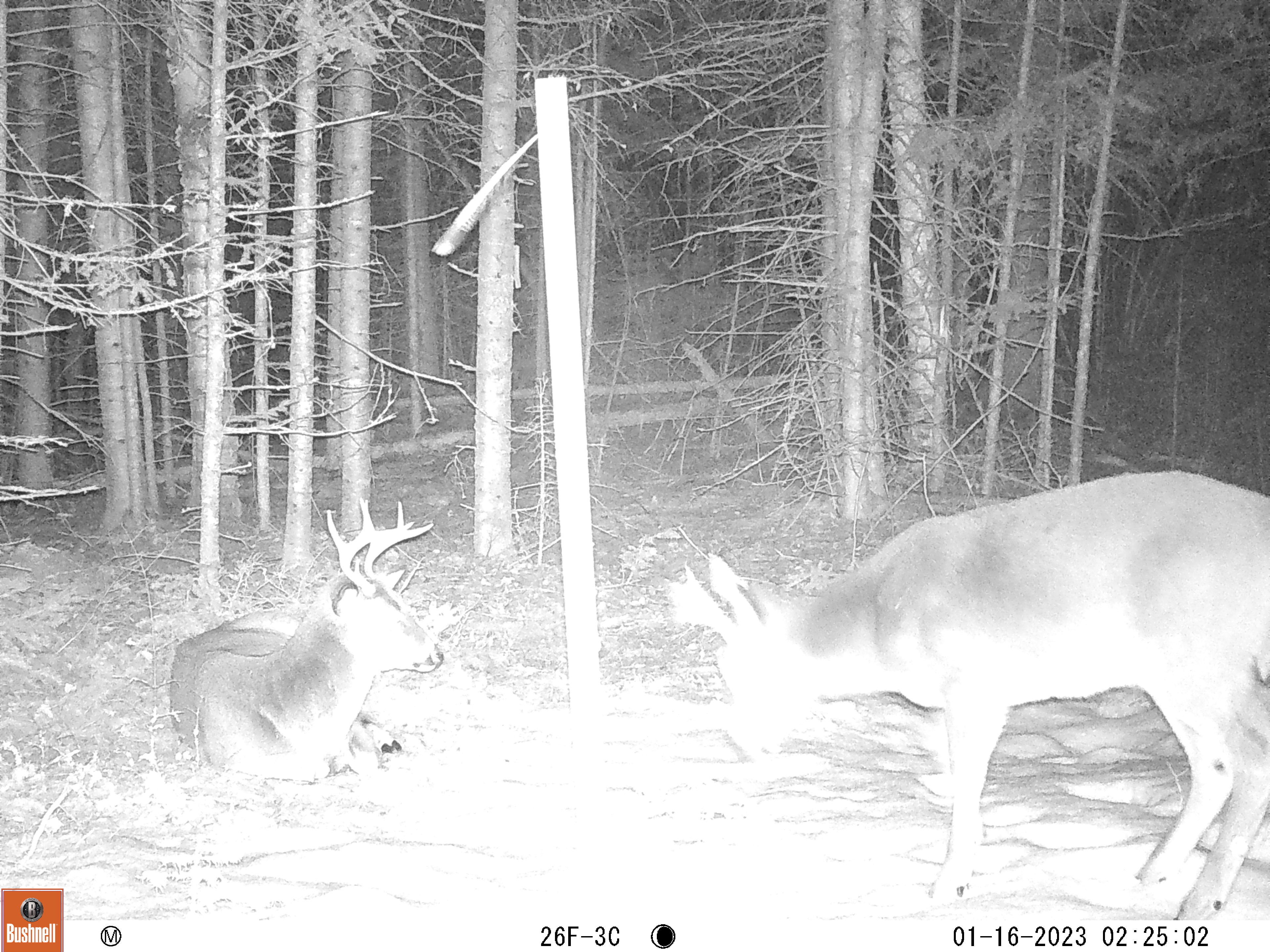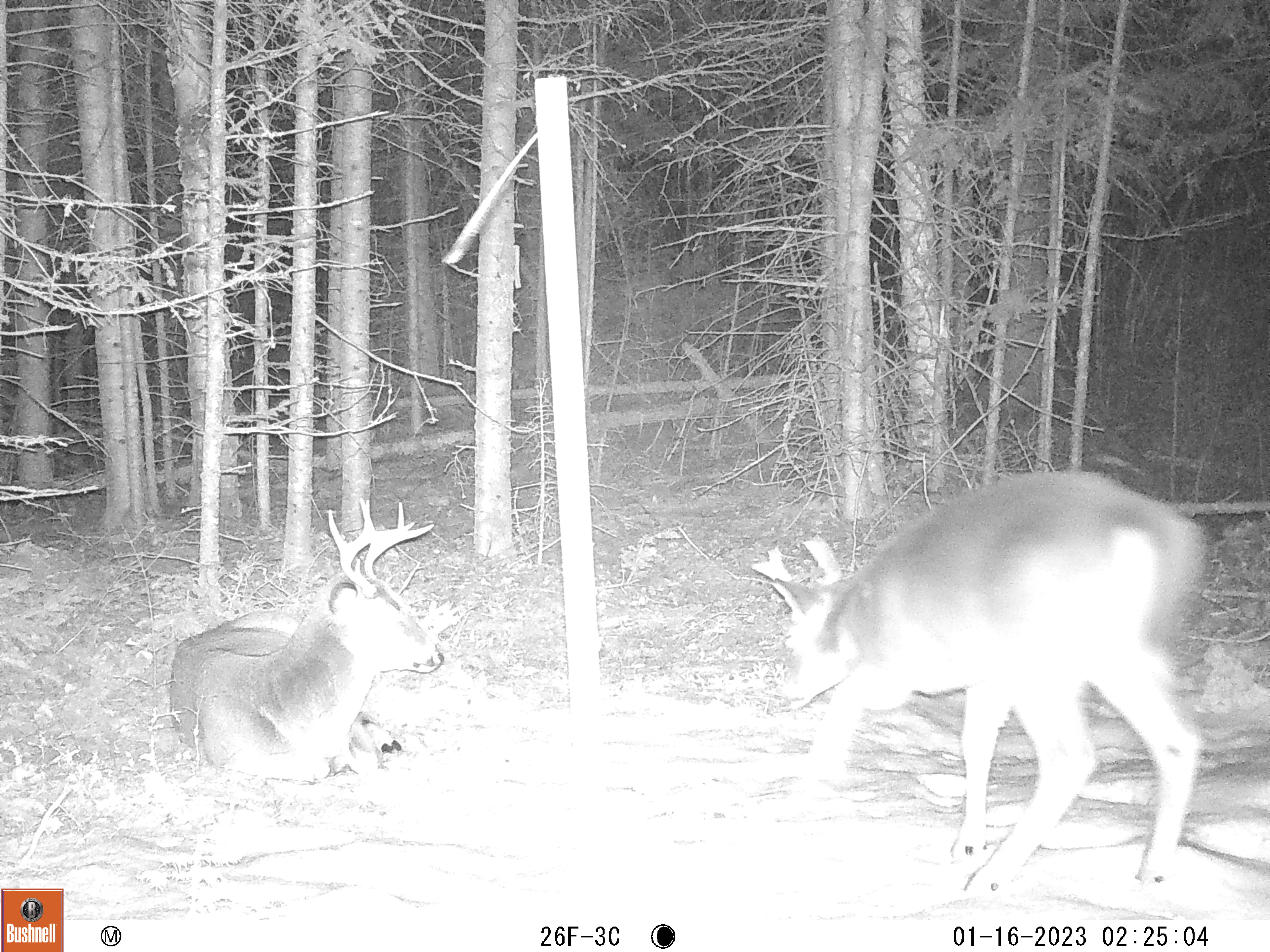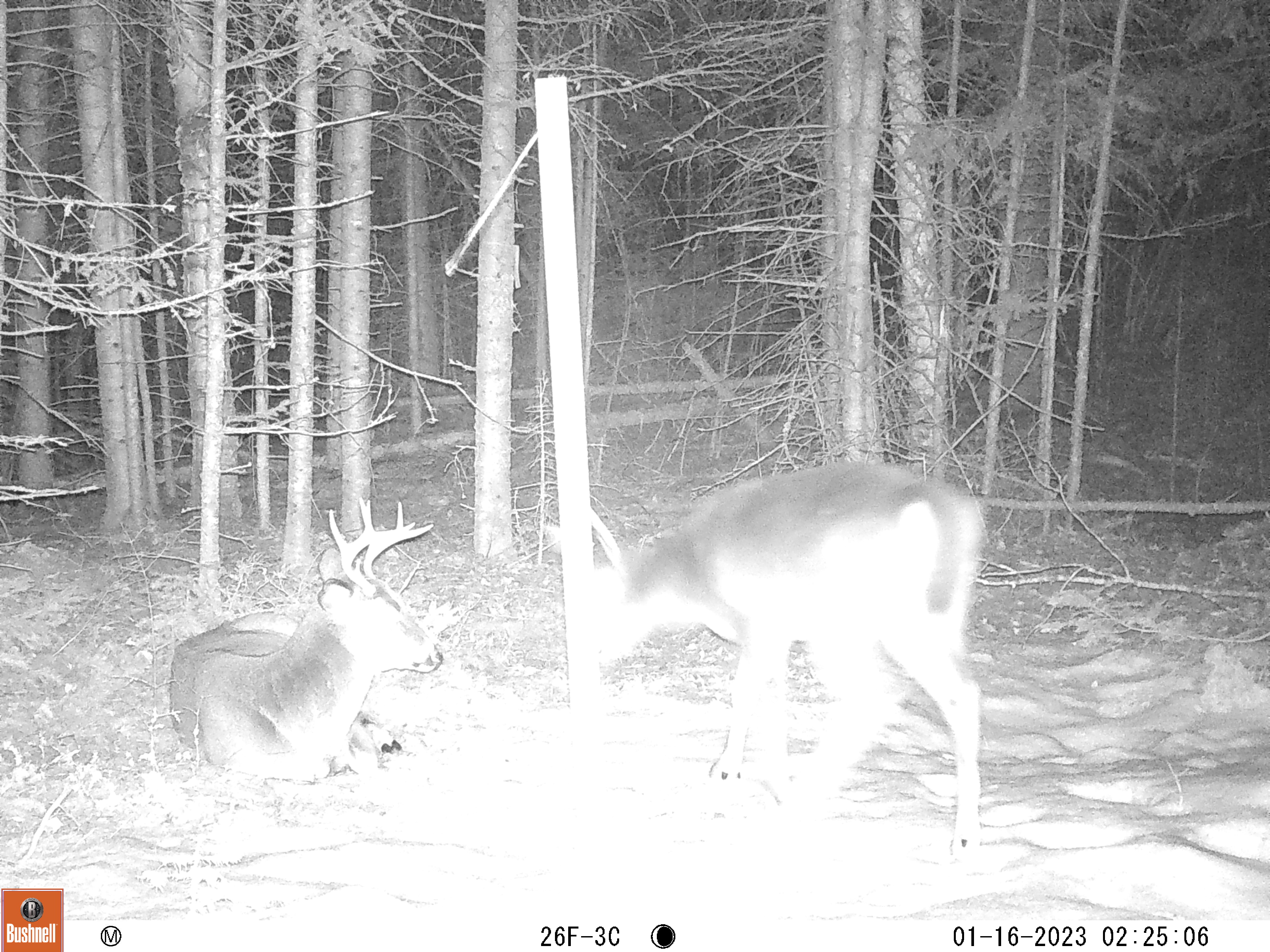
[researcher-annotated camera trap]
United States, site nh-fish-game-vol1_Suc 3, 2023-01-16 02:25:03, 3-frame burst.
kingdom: Animalia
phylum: Chordata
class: Mammalia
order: Artiodactyla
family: Cervidae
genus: Odocoileus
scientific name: Odocoileus virginianus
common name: white-tailed deer